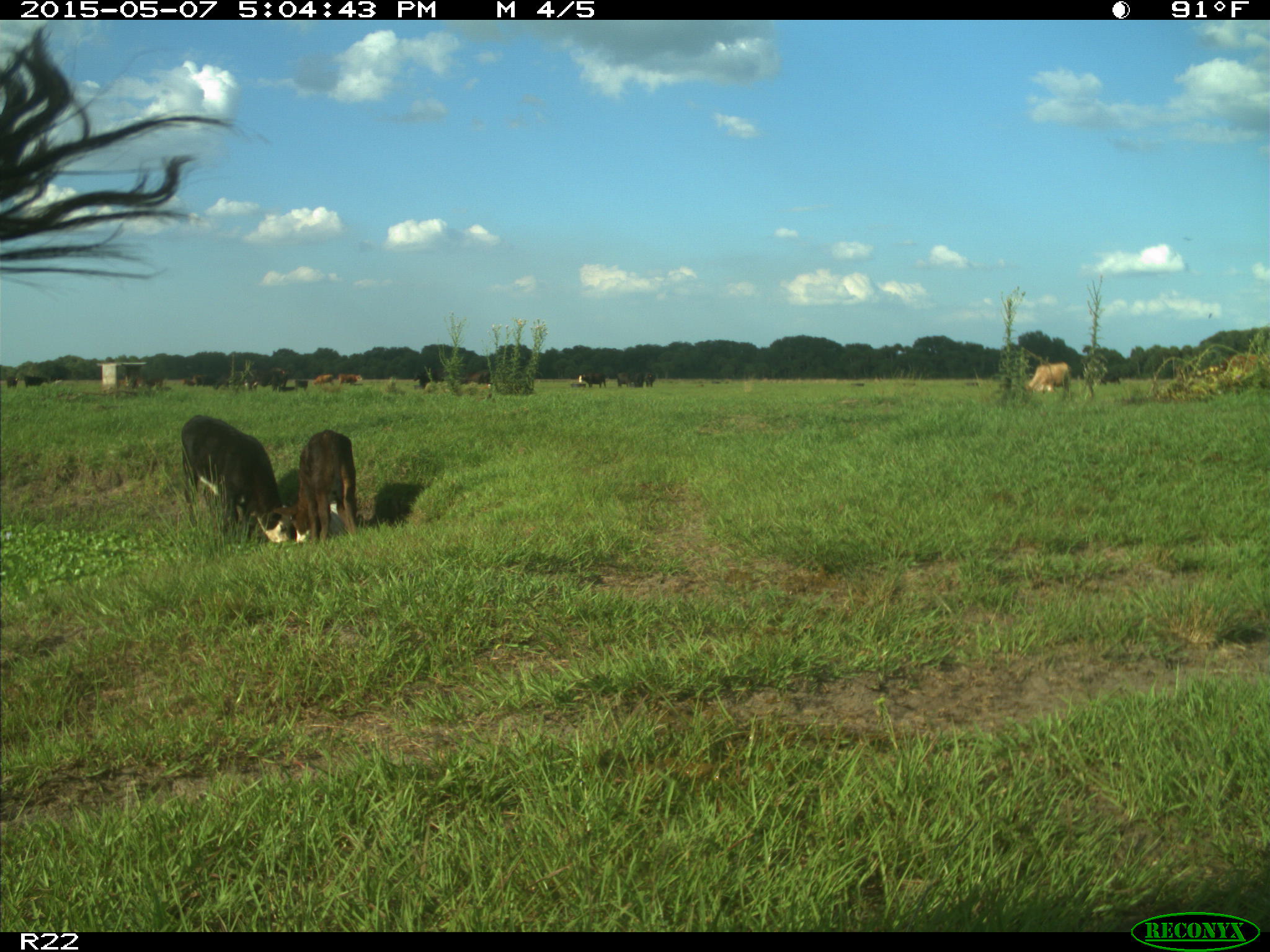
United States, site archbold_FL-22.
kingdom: Animalia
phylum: Chordata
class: Mammalia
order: Artiodactyla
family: Bovidae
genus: Bos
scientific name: Bos taurus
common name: domestic cow